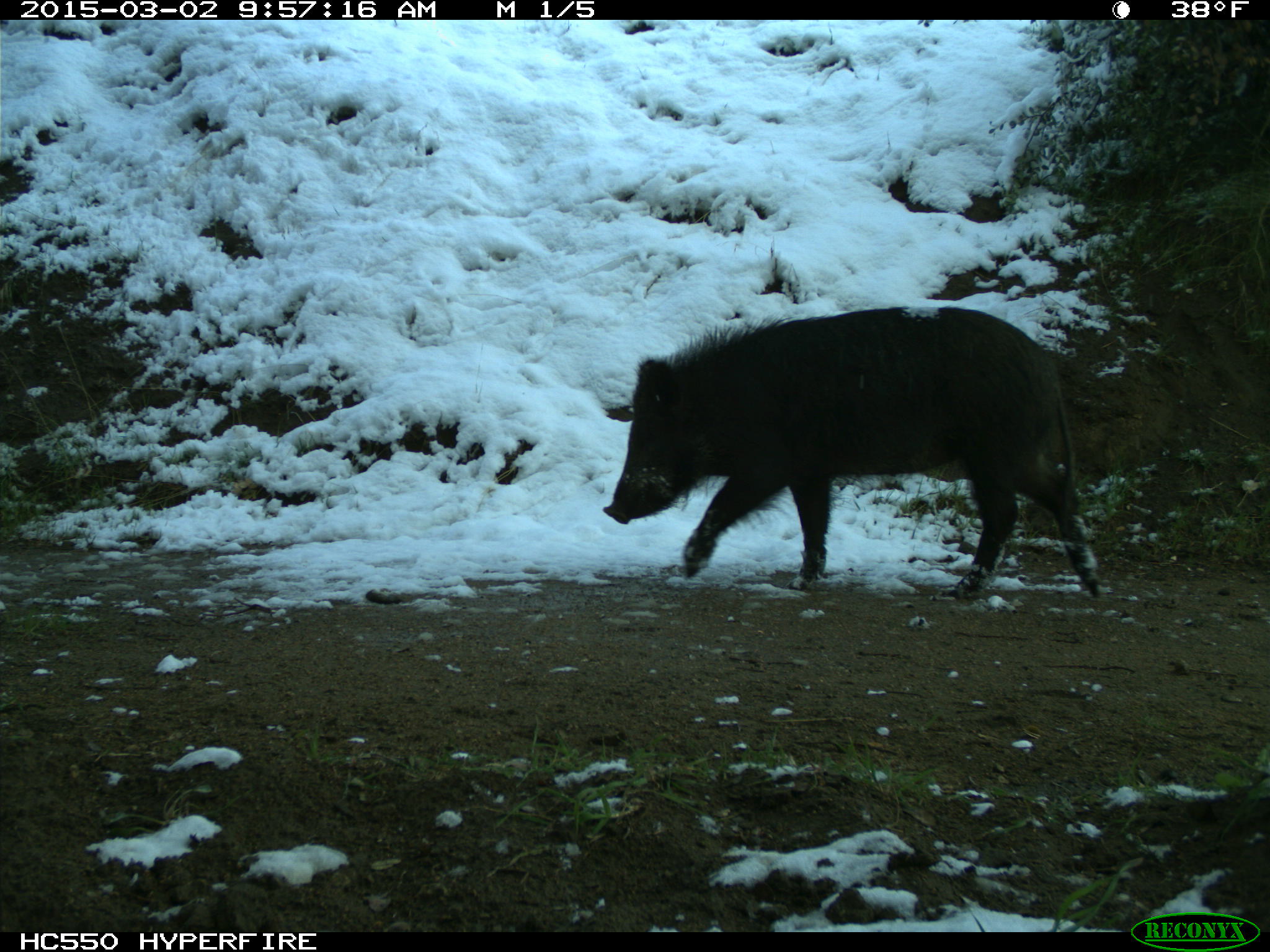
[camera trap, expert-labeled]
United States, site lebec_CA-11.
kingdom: Animalia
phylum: Chordata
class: Mammalia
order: Artiodactyla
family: Suidae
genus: Sus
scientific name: Sus scrofa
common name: wild boar